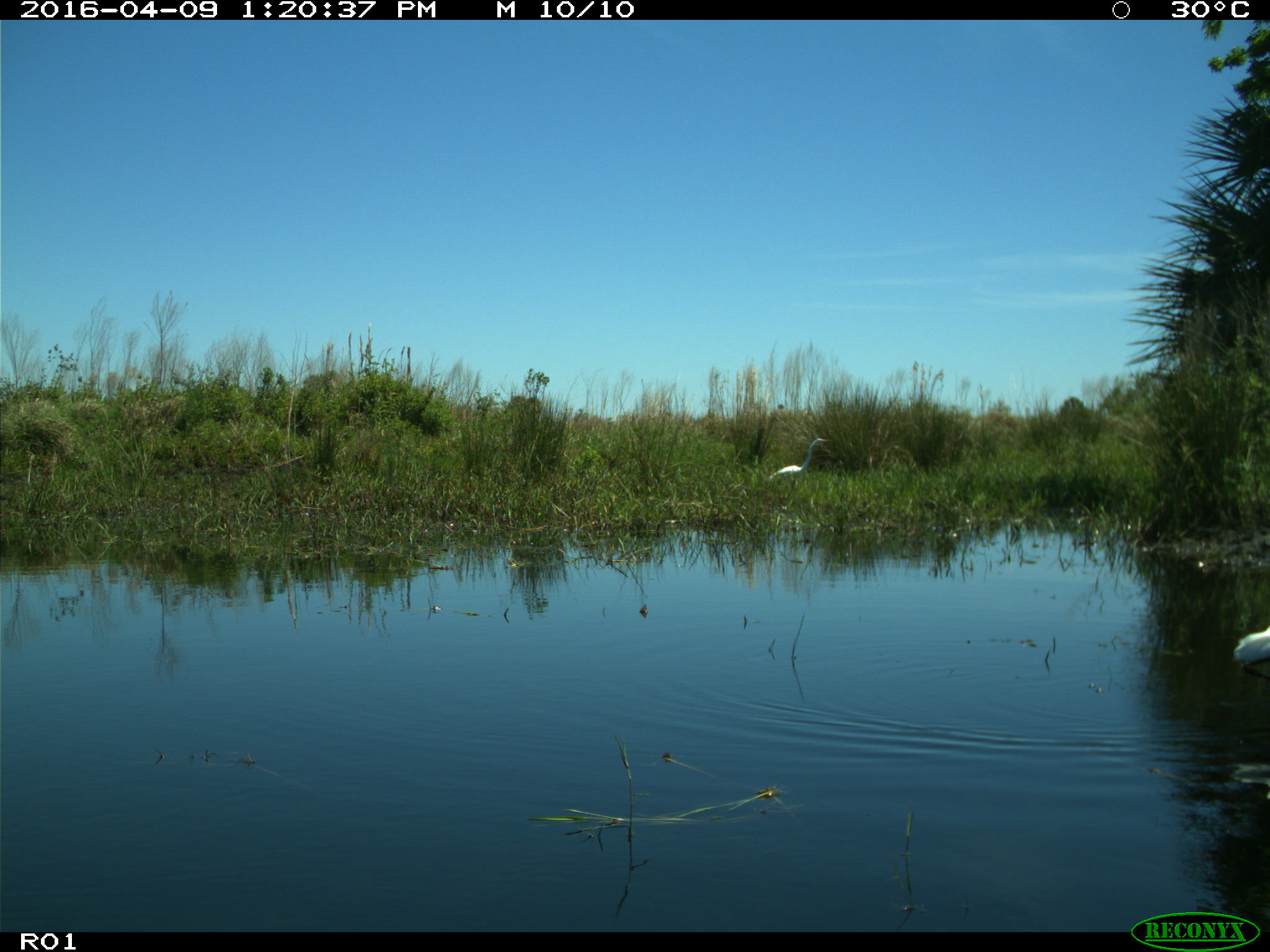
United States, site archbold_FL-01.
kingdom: Animalia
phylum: Chordata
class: Aves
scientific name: Aves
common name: birds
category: unidentified bird